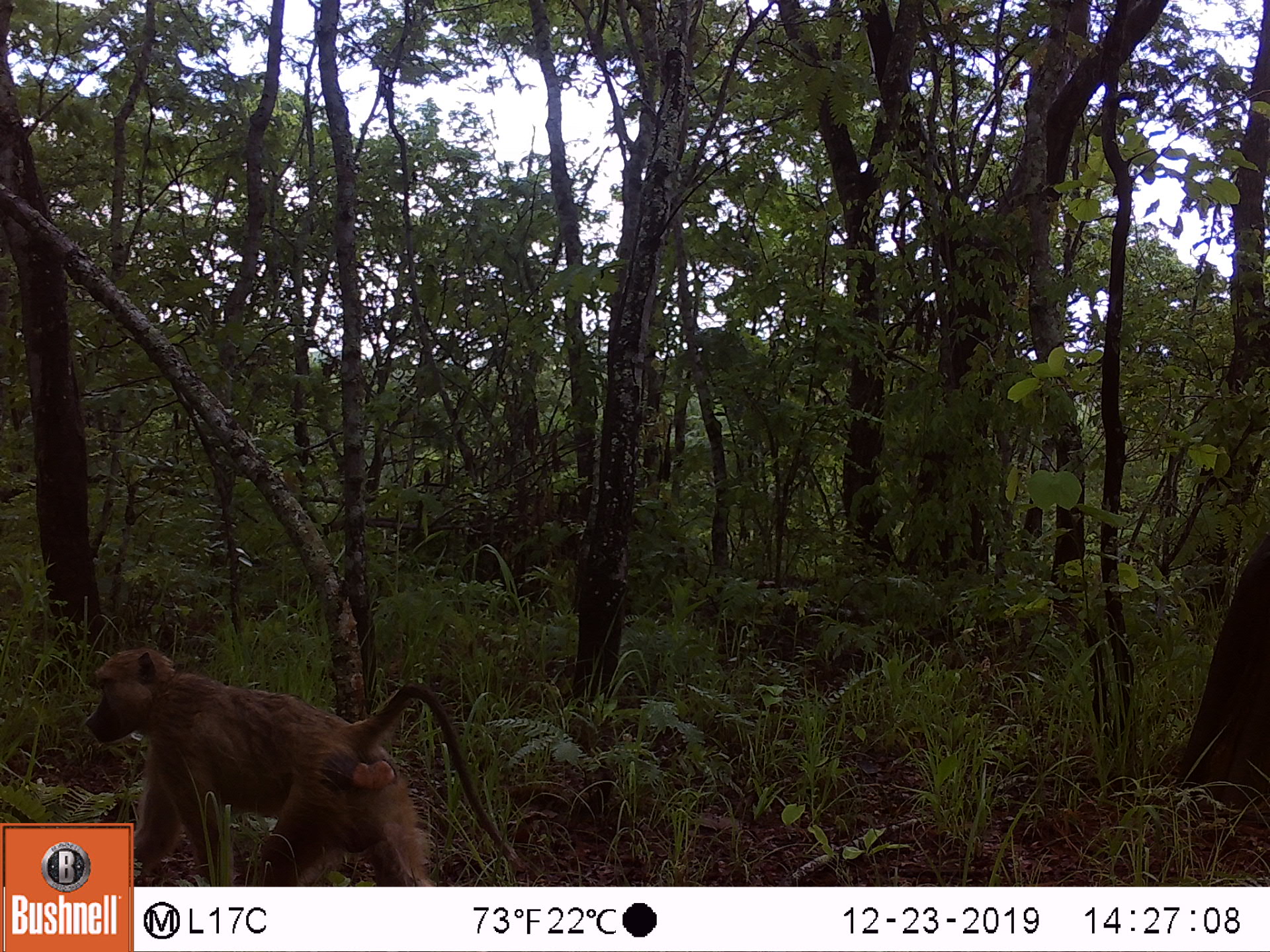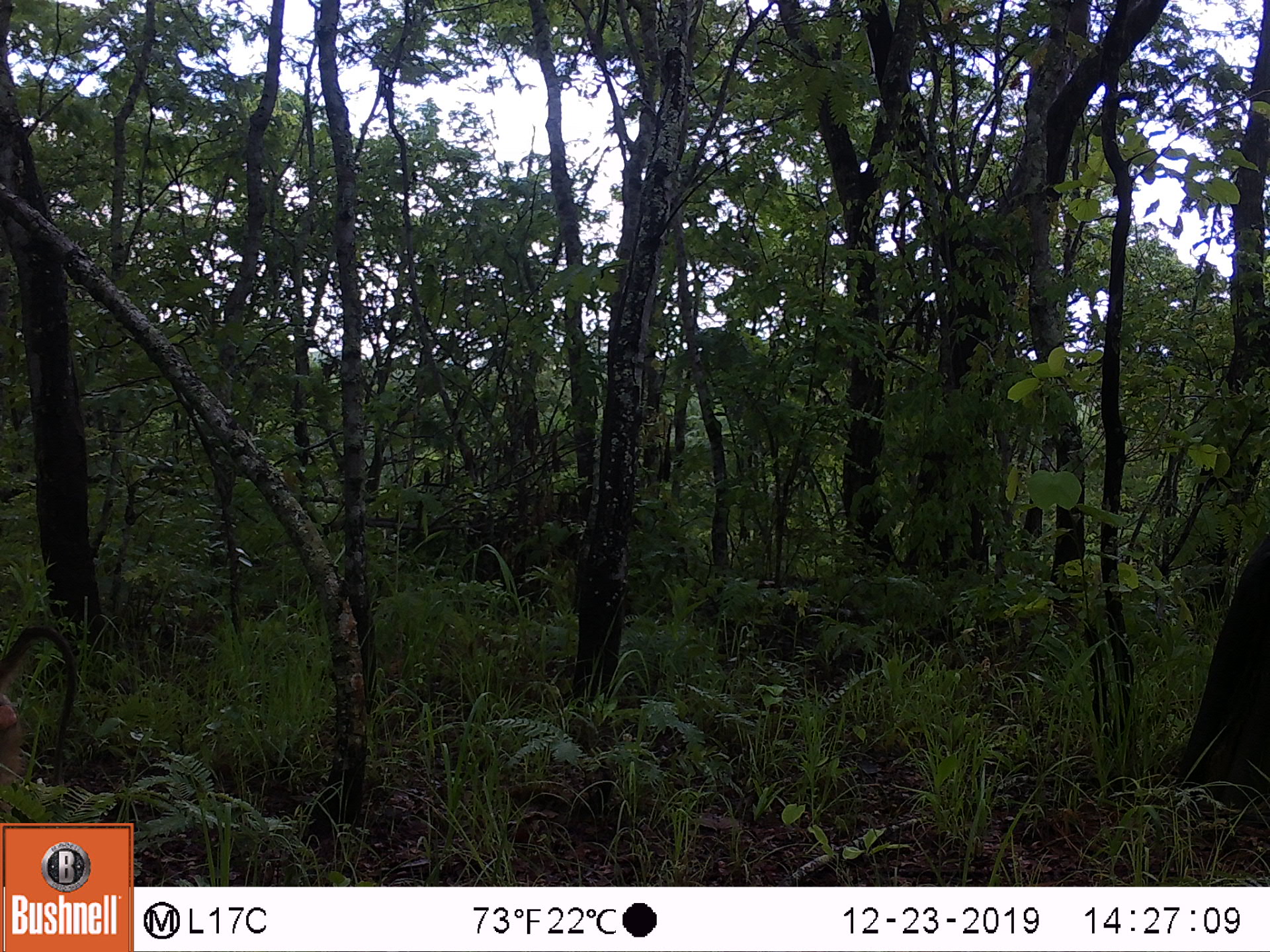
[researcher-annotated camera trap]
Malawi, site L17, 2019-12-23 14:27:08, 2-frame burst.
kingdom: Animalia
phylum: Chordata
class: Mammalia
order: Primates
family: Cercopithecidae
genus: Papio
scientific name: Papio cynocephalus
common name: yellow baboon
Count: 1.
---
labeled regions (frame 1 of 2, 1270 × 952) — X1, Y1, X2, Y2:
yellow baboon: 83, 646, 492, 818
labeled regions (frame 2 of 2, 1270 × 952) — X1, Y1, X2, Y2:
yellow baboon: 0, 614, 83, 818